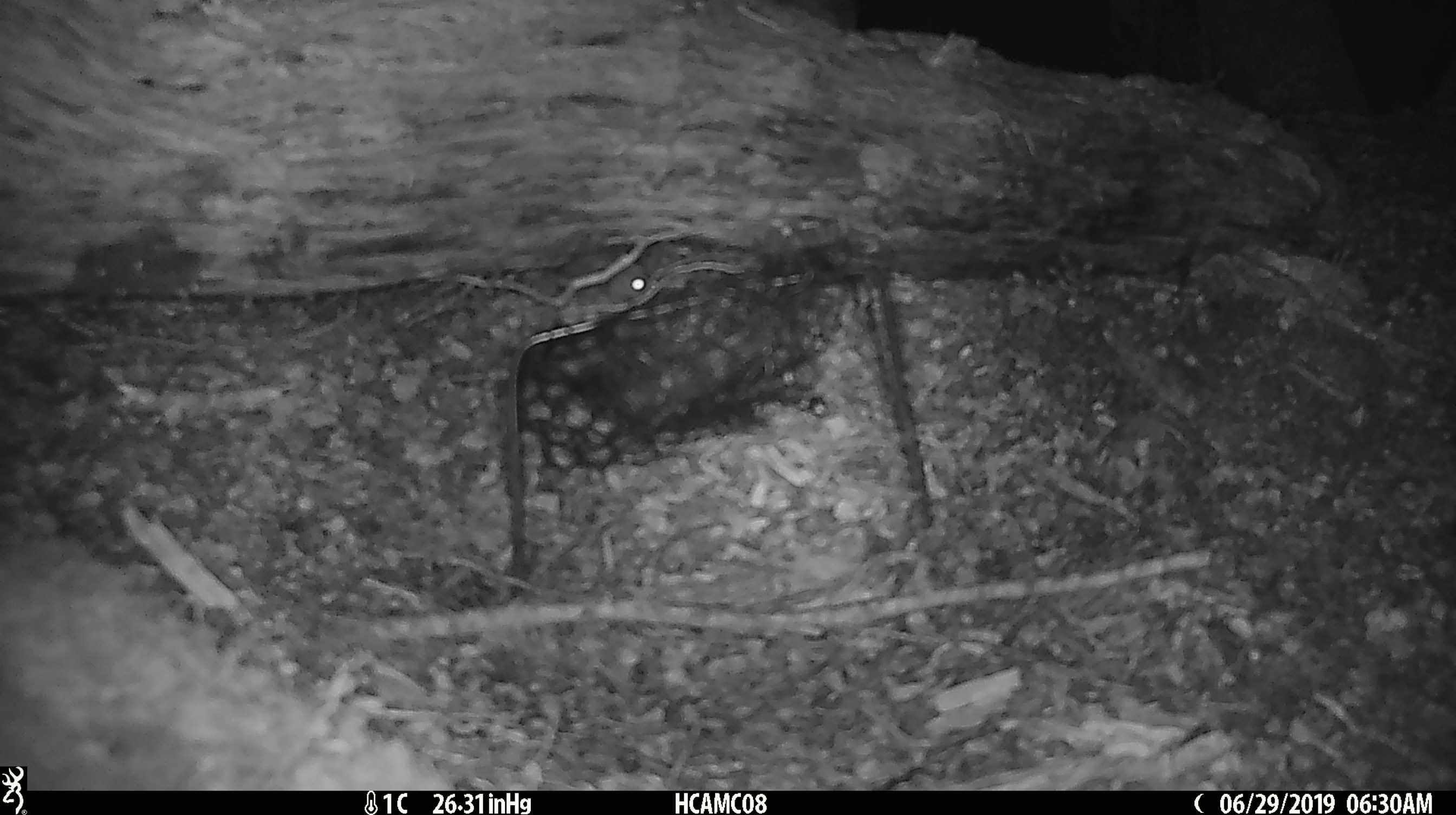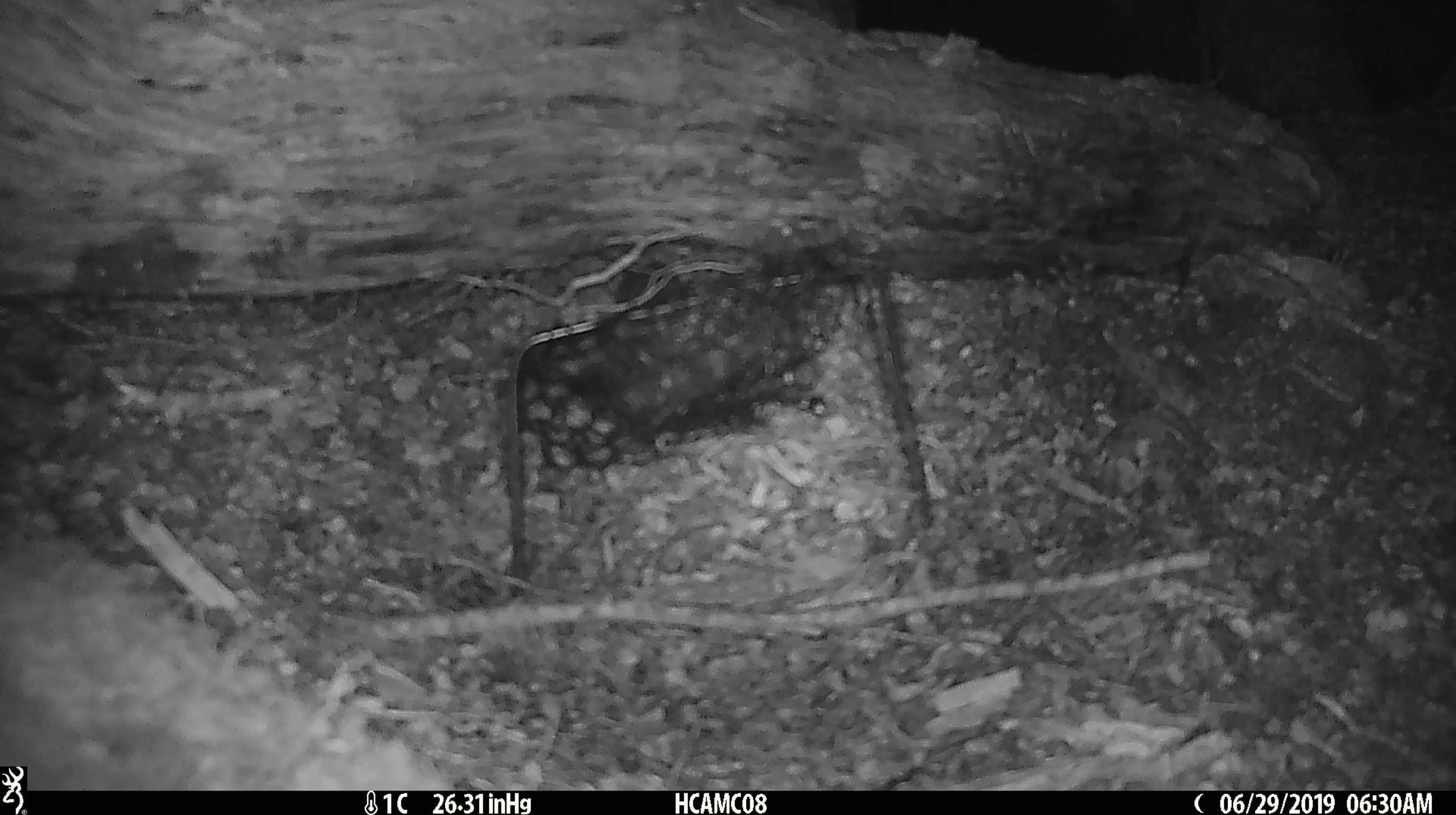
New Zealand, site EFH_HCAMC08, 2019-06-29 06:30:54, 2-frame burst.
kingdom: Animalia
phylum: Chordata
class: Mammalia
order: Rodentia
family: Muridae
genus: Mus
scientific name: Mus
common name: mouse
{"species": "mouse (Mus)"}